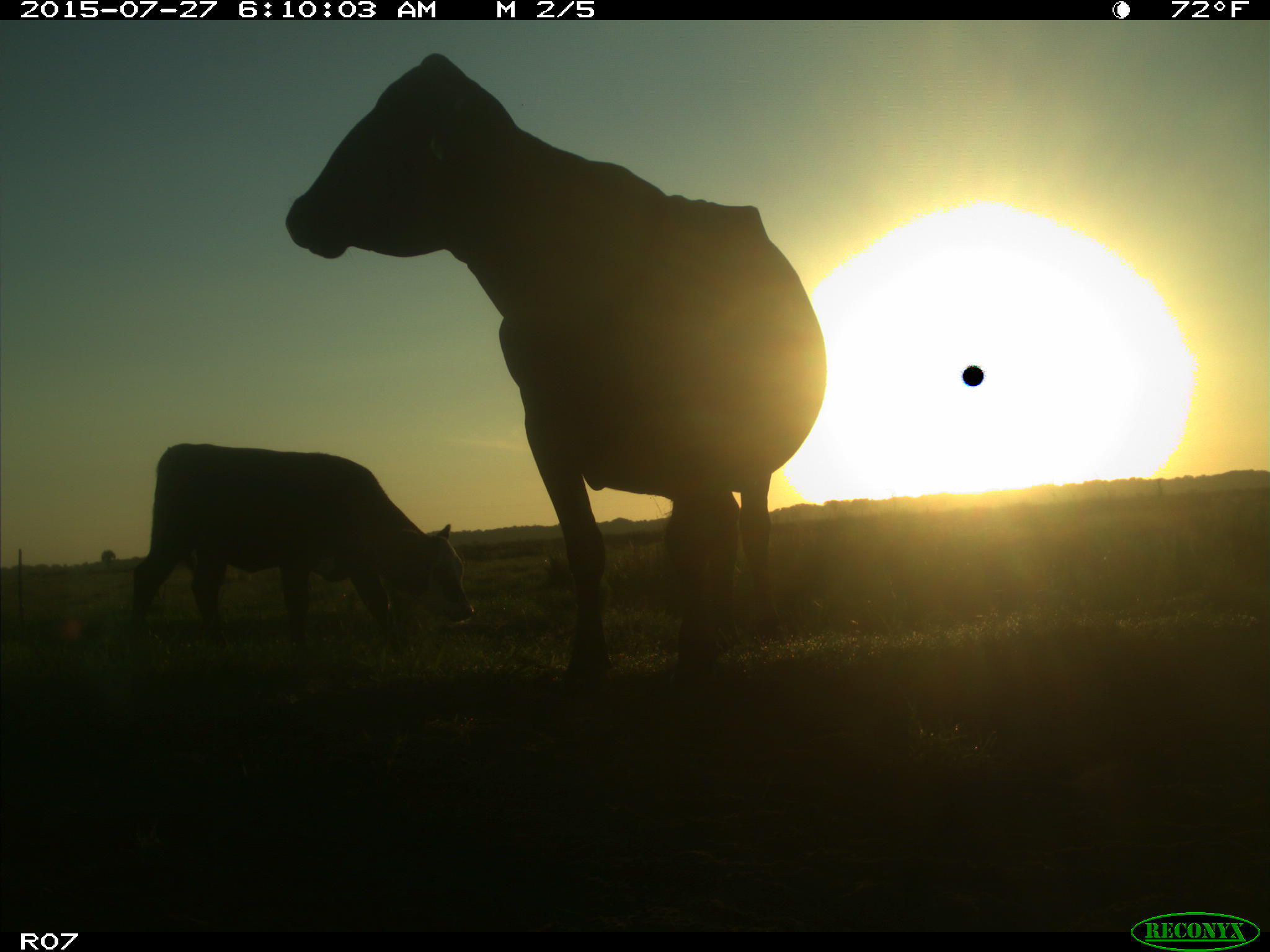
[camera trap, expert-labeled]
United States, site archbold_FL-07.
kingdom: Animalia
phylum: Chordata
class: Mammalia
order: Artiodactyla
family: Bovidae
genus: Bos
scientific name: Bos taurus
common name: domestic cow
Bos taurus (domestic cow).